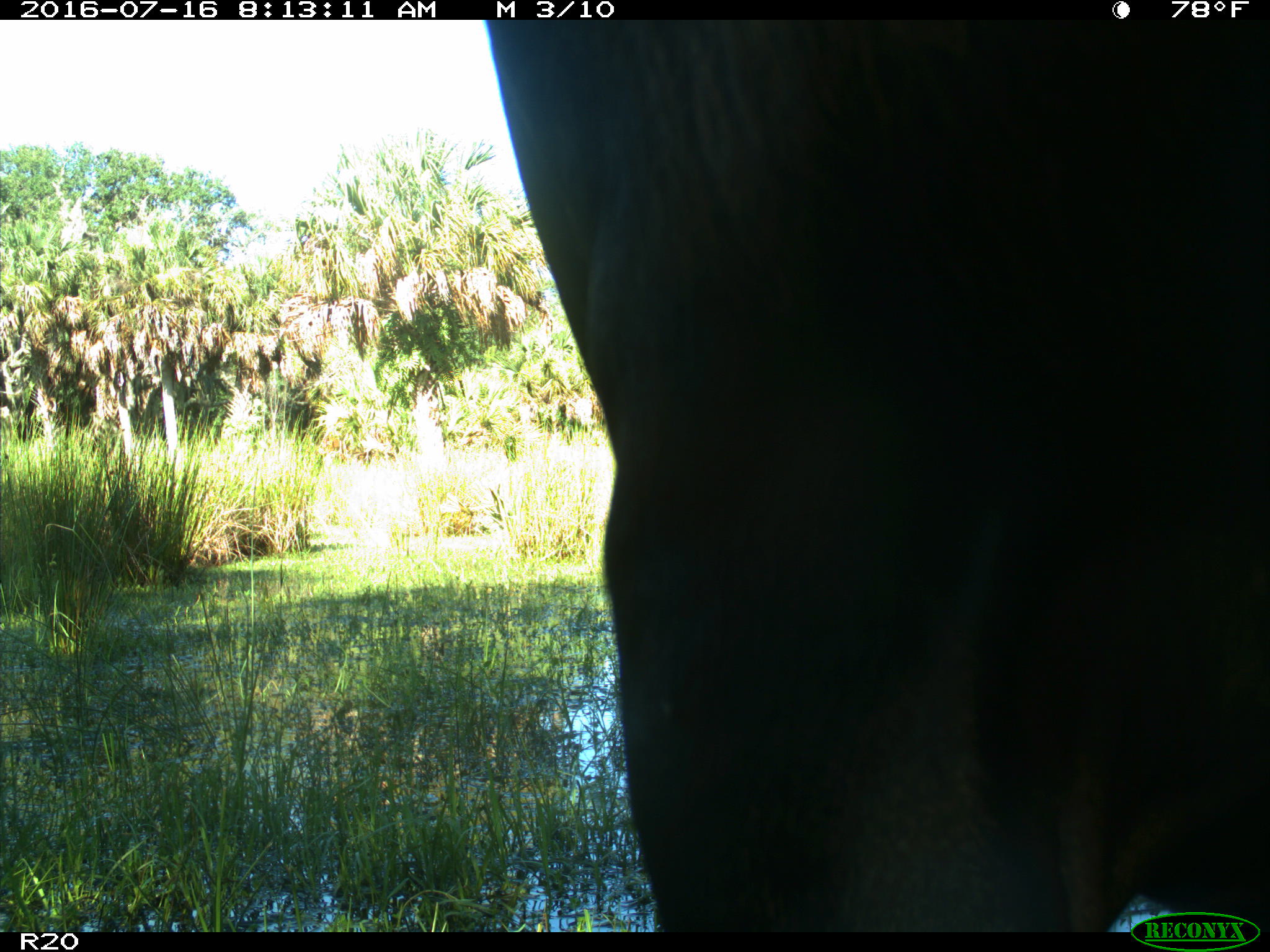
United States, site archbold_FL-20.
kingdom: Animalia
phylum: Chordata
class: Mammalia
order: Artiodactyla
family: Bovidae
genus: Bos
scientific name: Bos taurus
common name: domestic cow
Bos taurus (domestic cow).